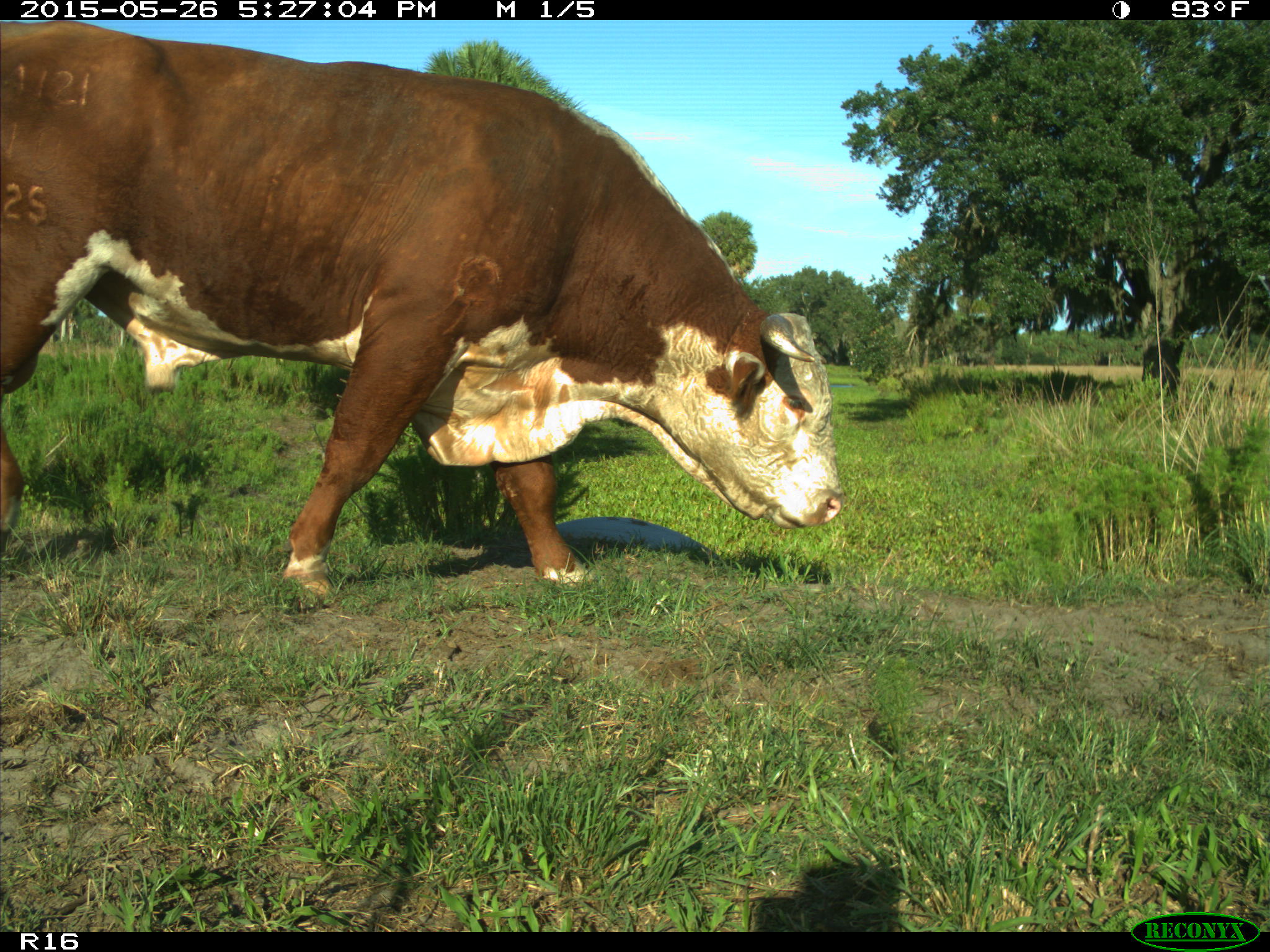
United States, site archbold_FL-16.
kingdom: Animalia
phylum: Chordata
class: Mammalia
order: Artiodactyla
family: Bovidae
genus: Bos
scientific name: Bos taurus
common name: domestic cow